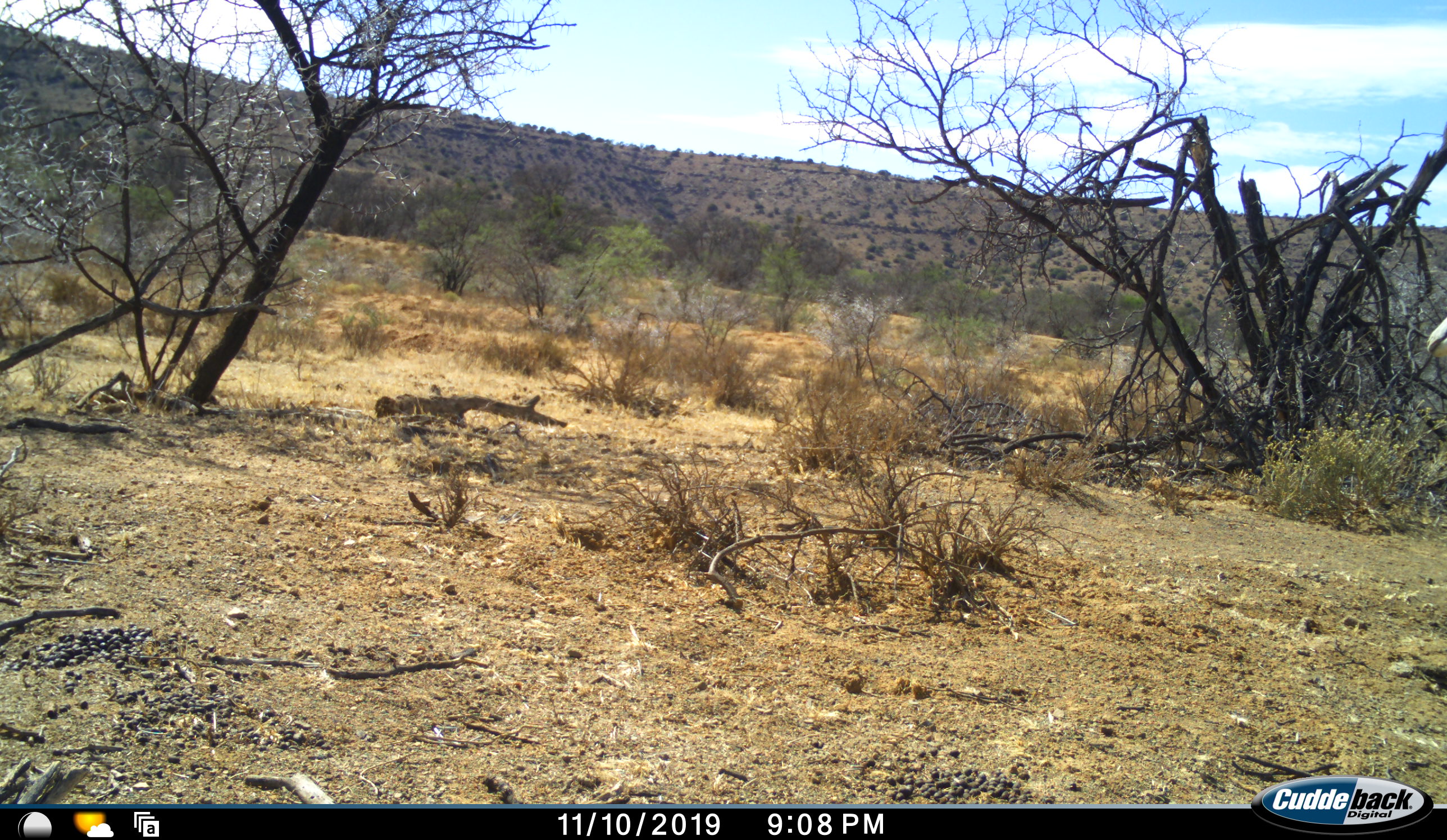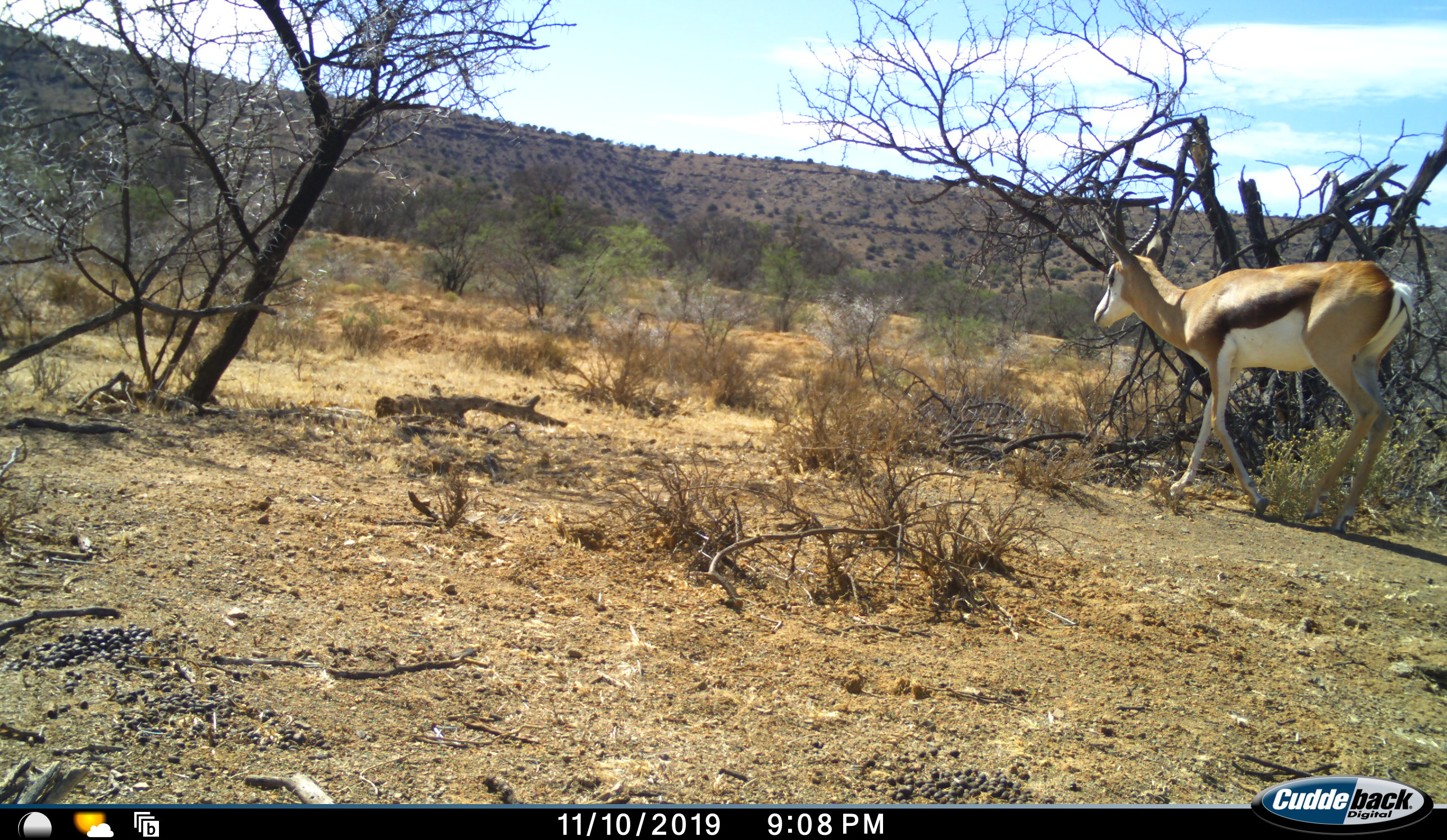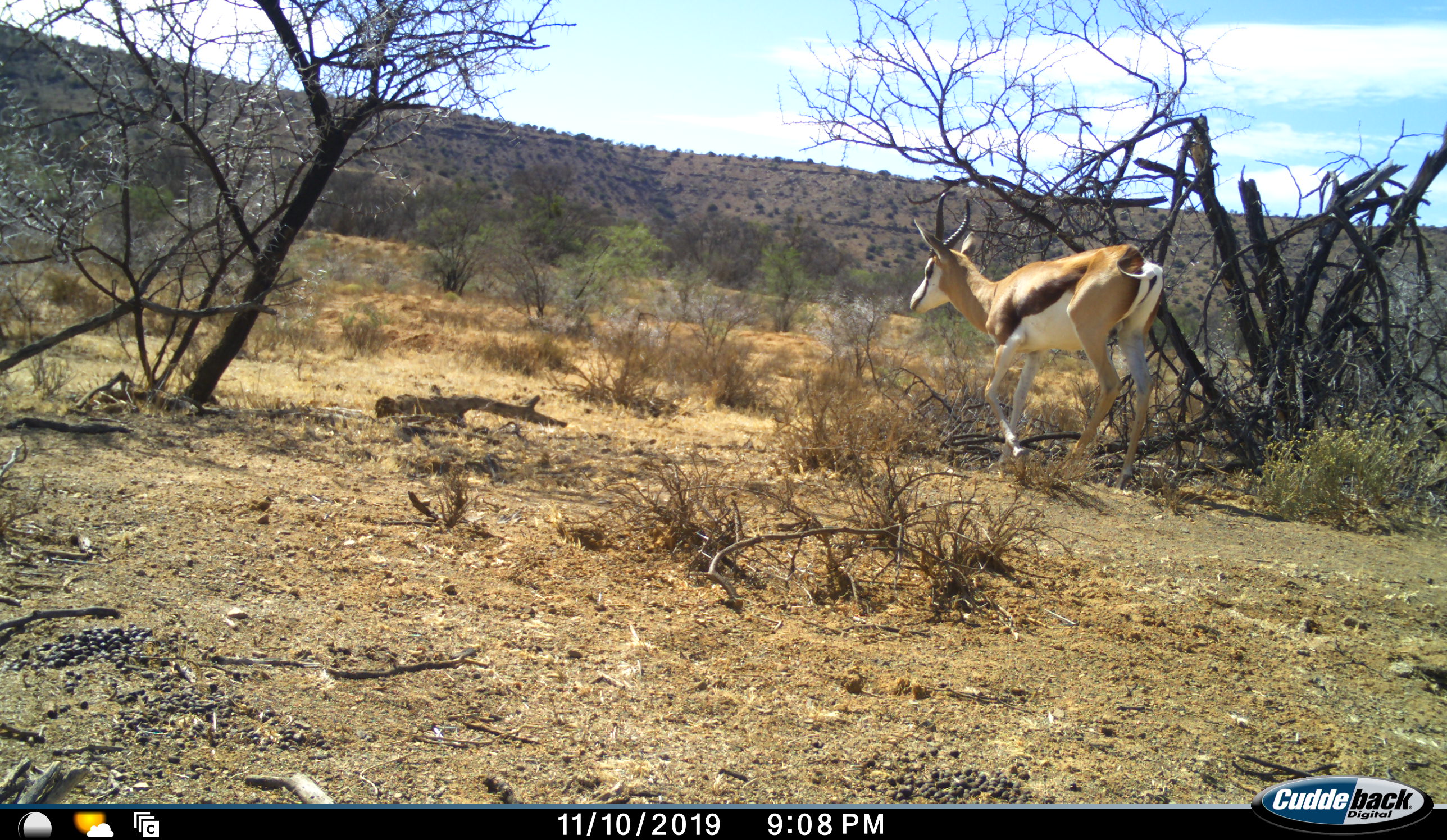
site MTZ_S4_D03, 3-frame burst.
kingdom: Animalia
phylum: Chordata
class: Mammalia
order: Artiodactyla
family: Bovidae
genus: Antidorcas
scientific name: Antidorcas marsupialis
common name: springbok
Springbok (Antidorcas marsupialis), count 1. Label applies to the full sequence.